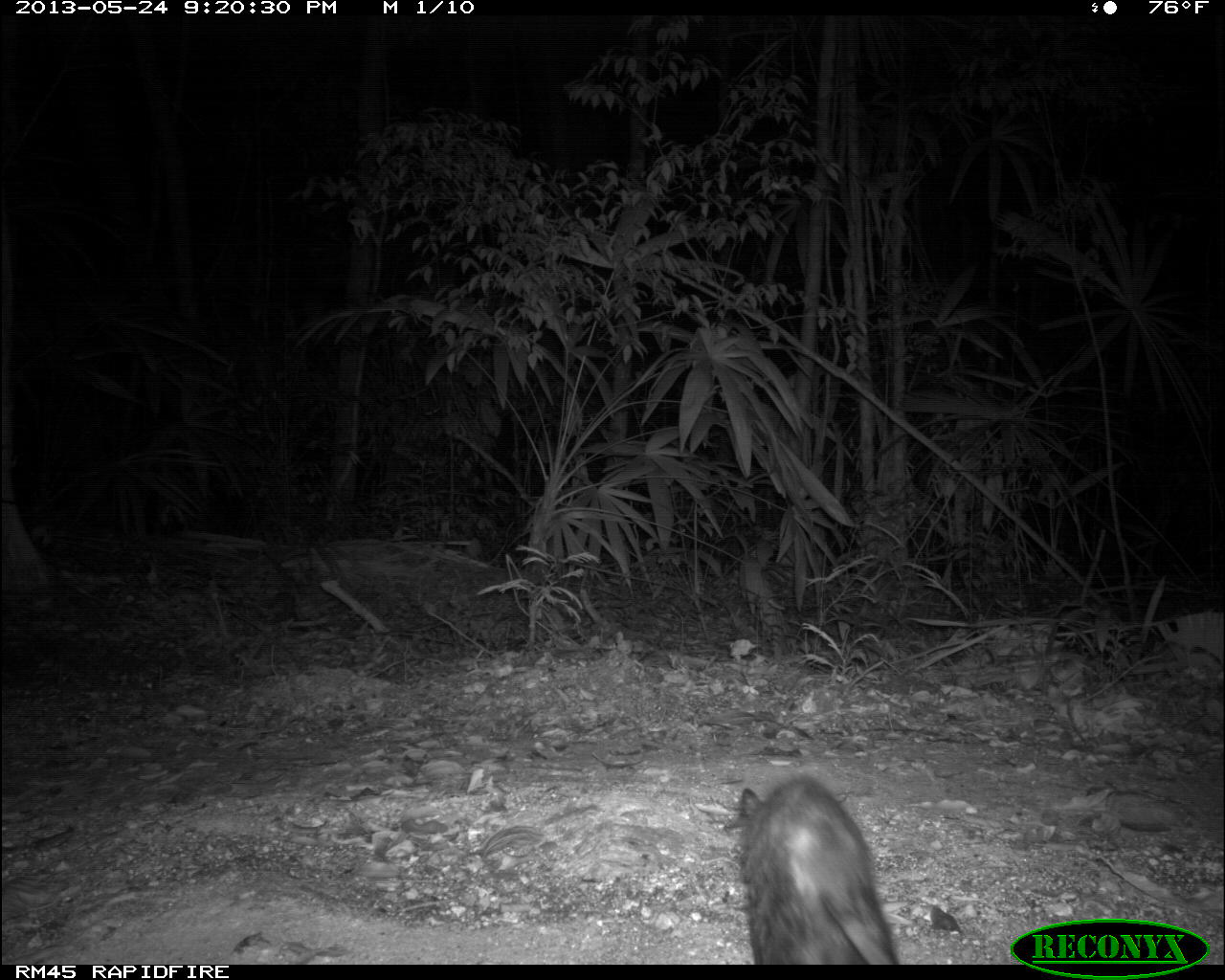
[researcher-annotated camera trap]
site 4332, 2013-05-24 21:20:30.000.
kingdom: Animalia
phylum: Chordata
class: Mammalia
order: Didelphimorphia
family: Didelphidae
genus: Philander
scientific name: Philander opossum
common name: gray four-eyed opossum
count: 1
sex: female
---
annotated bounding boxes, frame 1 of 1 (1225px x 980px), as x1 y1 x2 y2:
philander opossum: 723 772 899 965